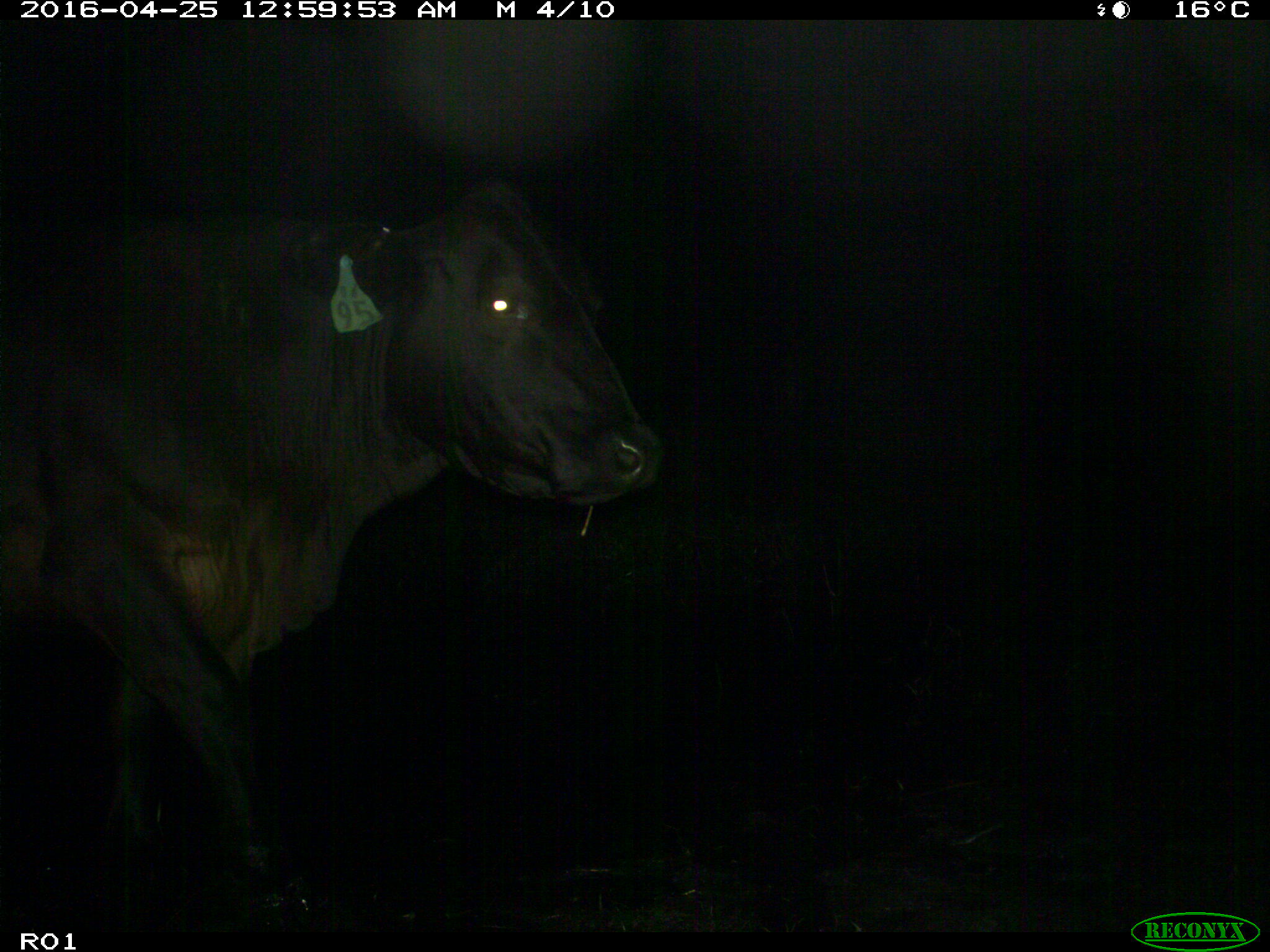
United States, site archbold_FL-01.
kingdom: Animalia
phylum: Chordata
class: Mammalia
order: Artiodactyla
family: Bovidae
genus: Bos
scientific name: Bos taurus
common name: domestic cow